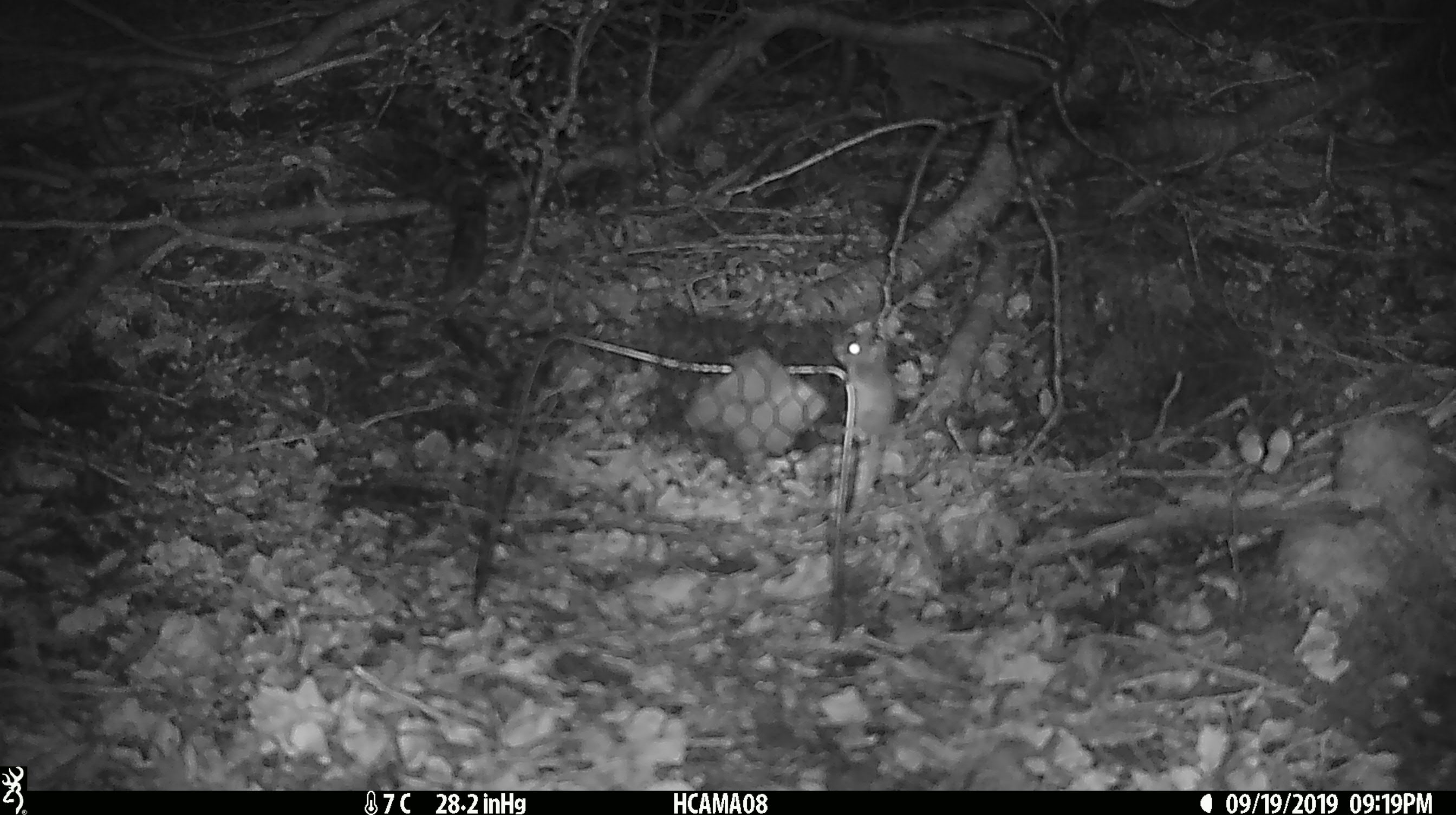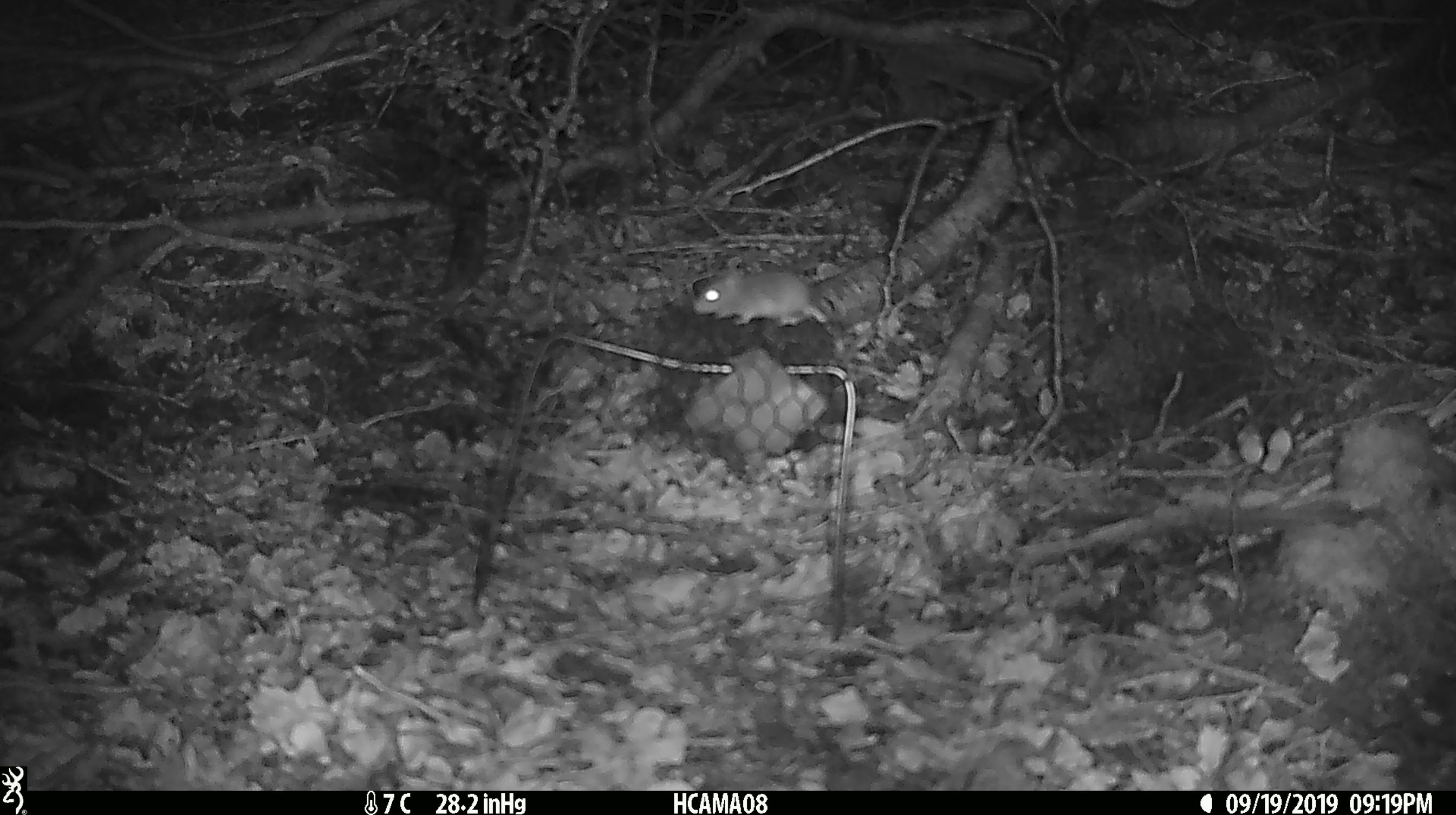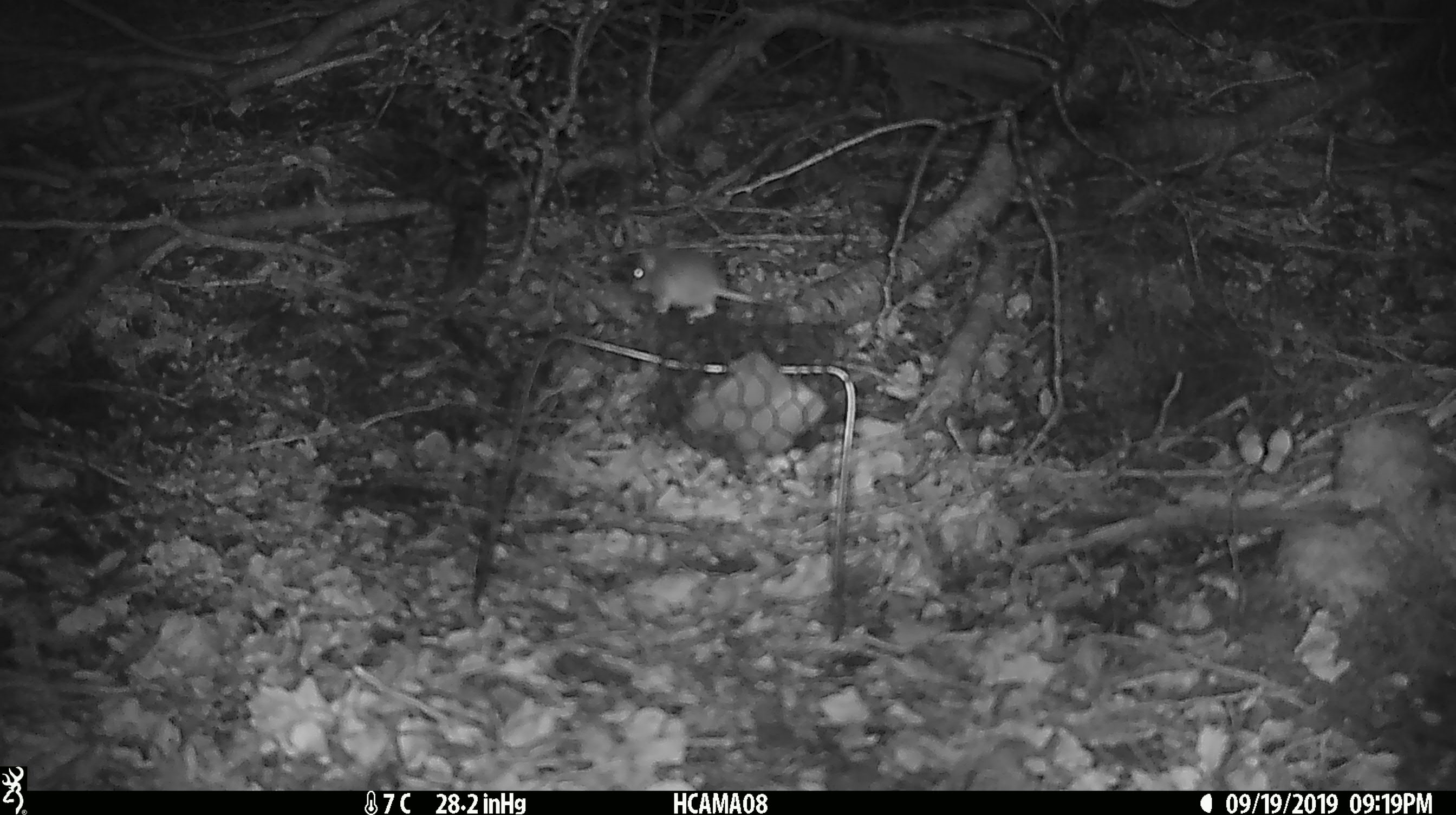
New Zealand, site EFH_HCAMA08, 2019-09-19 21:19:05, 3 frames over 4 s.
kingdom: Animalia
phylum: Chordata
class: Mammalia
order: Rodentia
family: Muridae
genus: Mus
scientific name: Mus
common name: mouse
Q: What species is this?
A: Mouse (Mus).